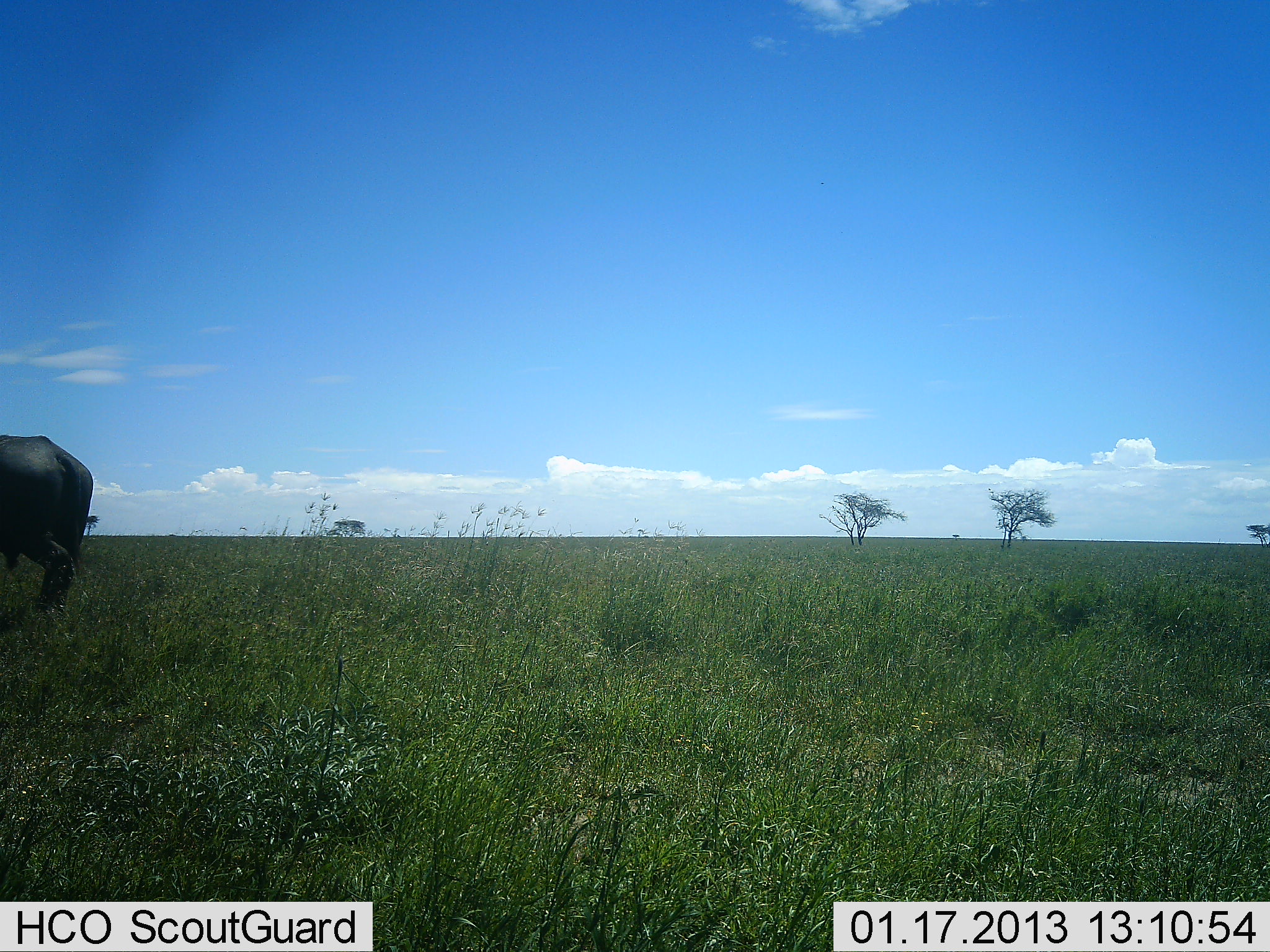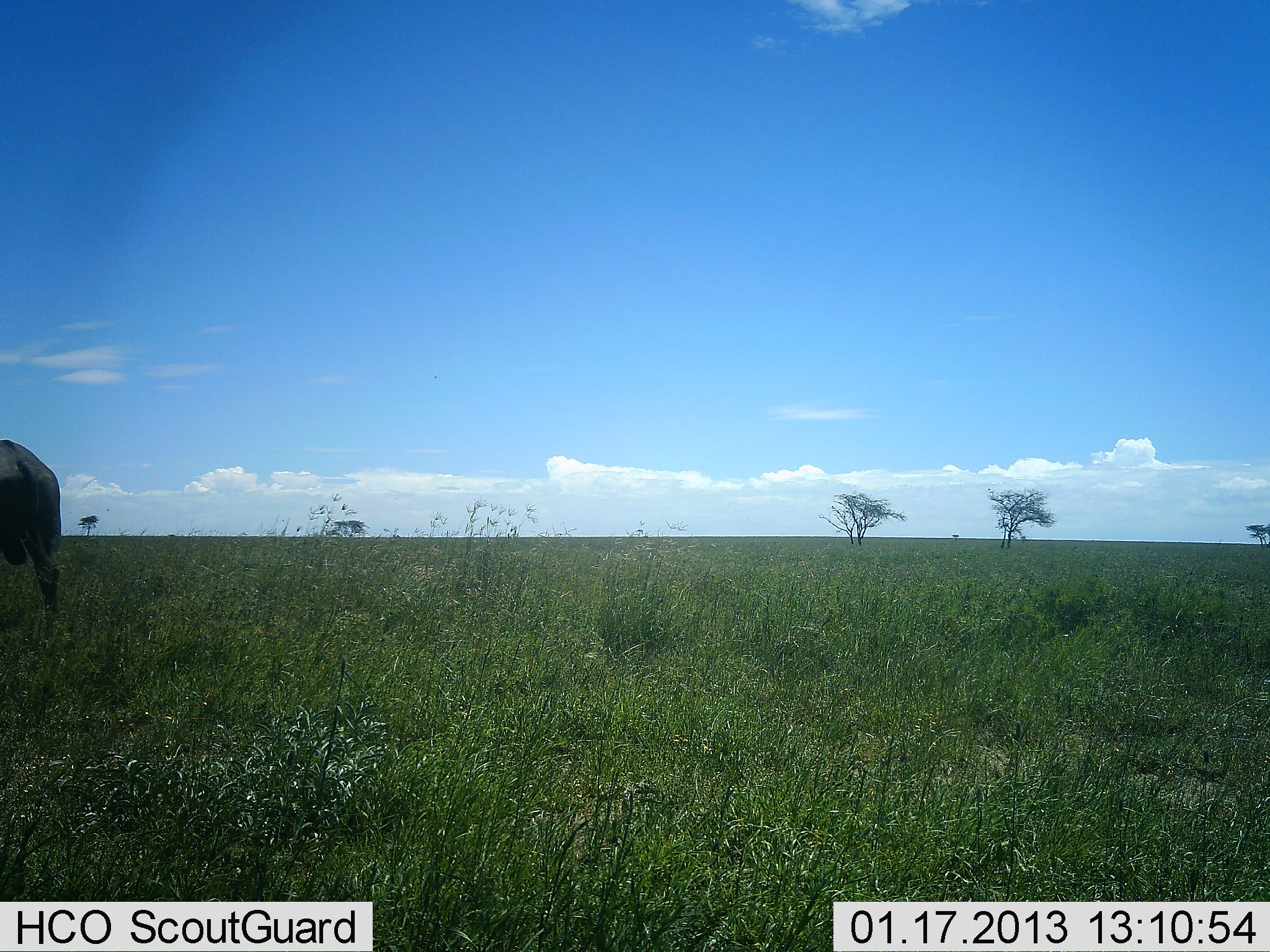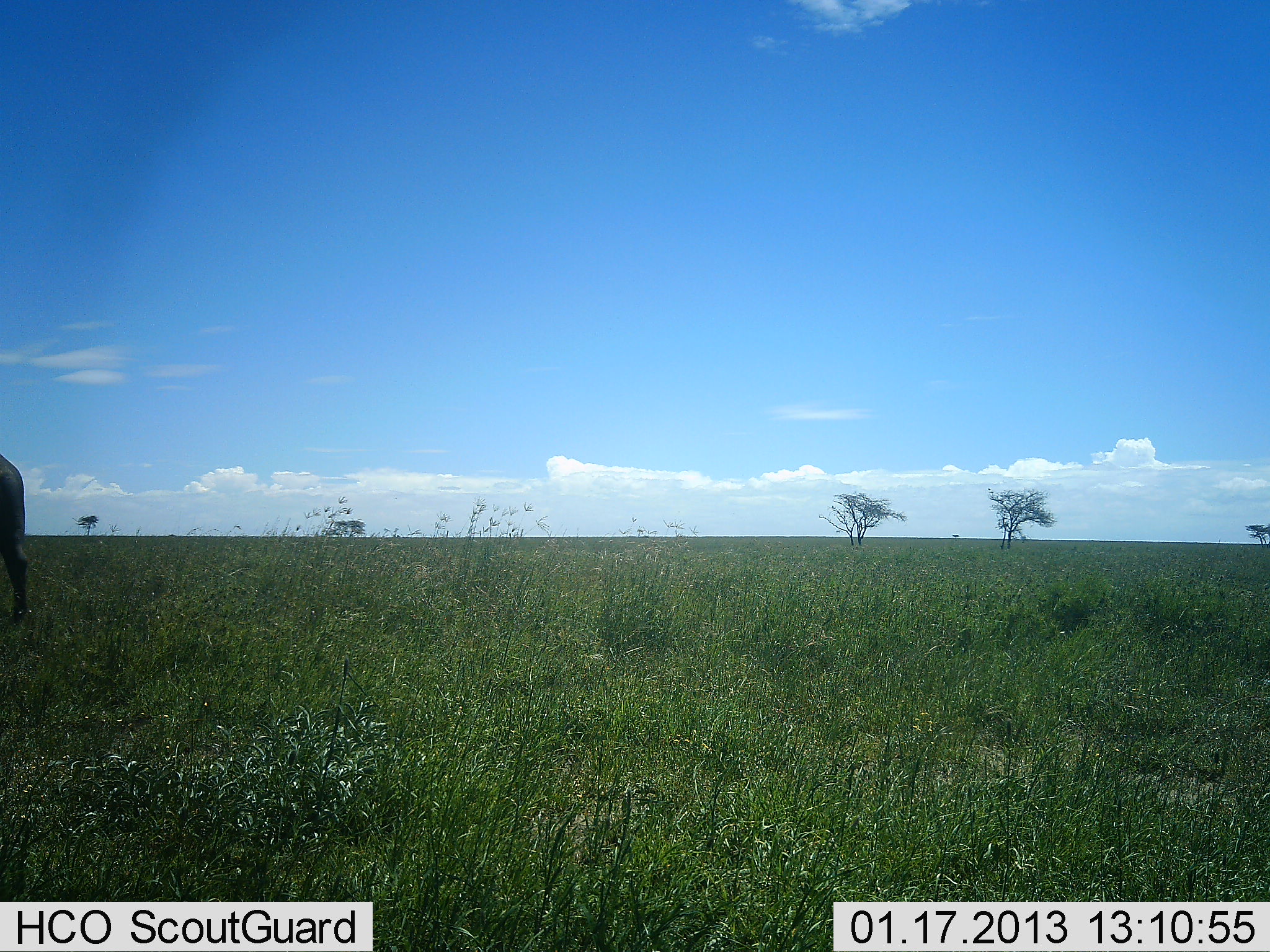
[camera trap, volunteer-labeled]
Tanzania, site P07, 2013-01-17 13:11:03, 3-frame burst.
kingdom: Animalia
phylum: Chordata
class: Mammalia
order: Artiodactyla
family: Bovidae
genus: Syncerus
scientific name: Syncerus caffer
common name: cape buffalo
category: buffalo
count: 1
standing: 6%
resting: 0%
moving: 100%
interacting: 0%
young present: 0%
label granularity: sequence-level